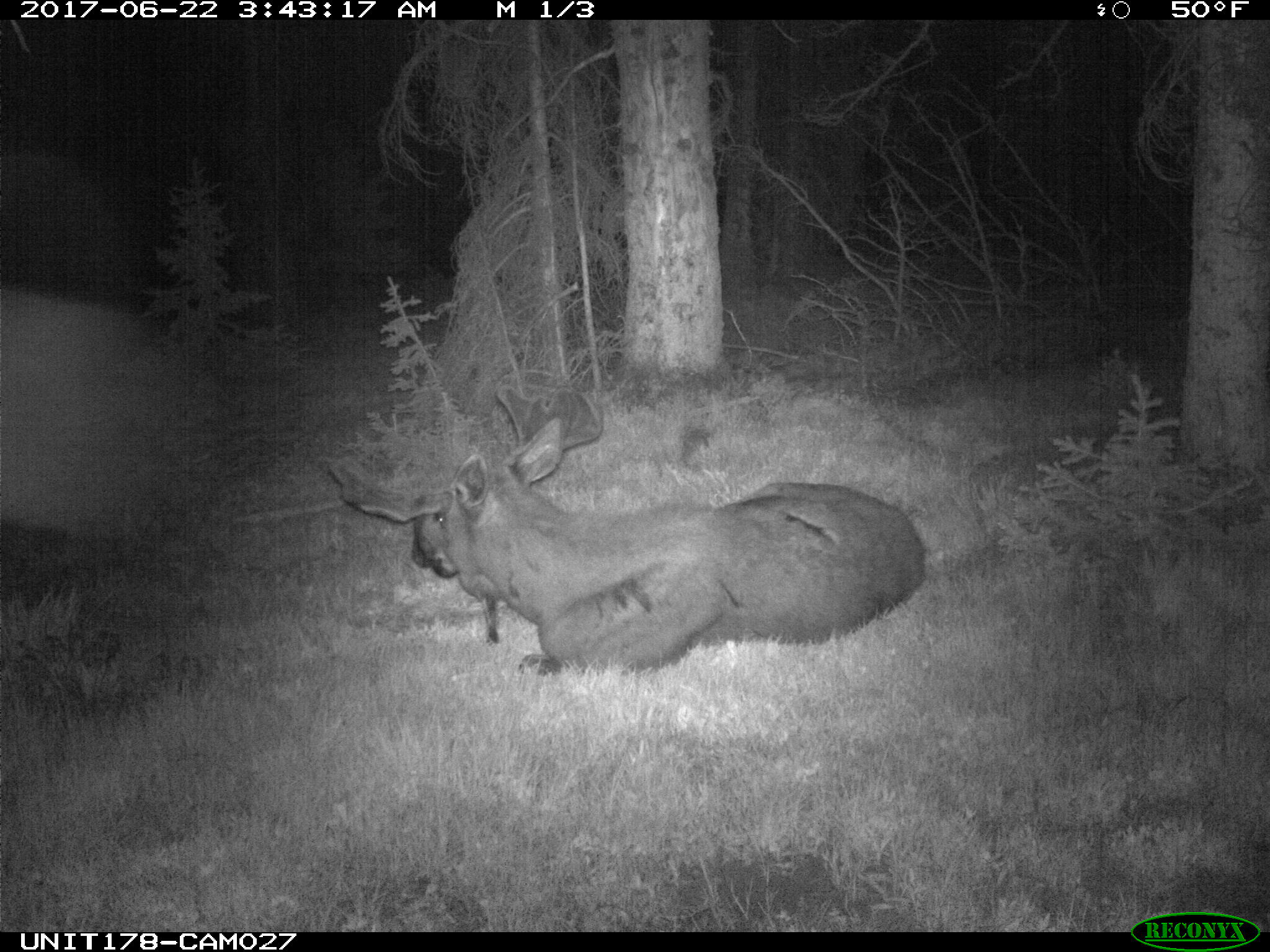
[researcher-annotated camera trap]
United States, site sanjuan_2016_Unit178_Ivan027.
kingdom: Animalia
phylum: Chordata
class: Mammalia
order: Artiodactyla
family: Cervidae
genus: Alces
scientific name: Alces alces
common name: moose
Alces alces (moose).